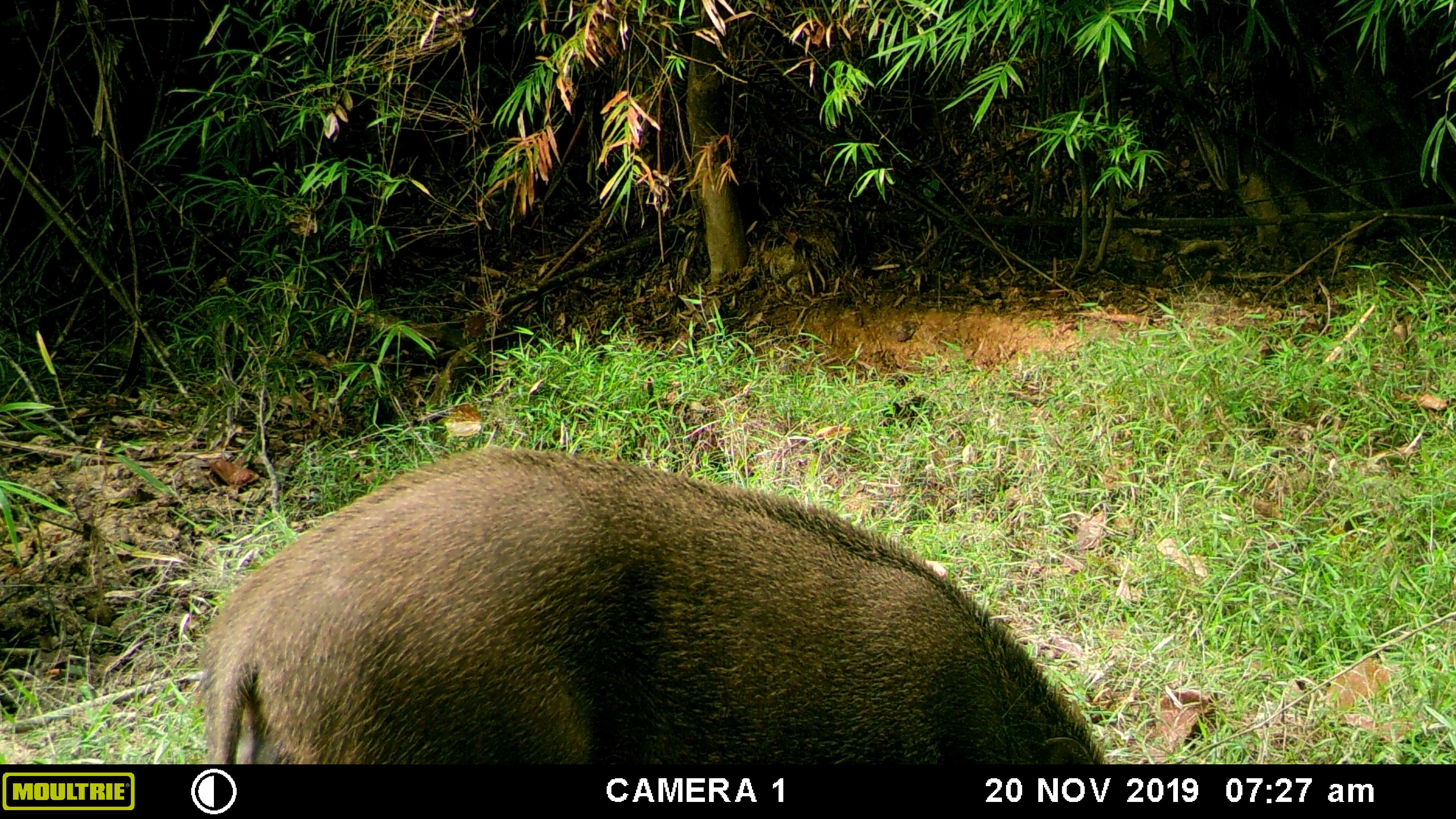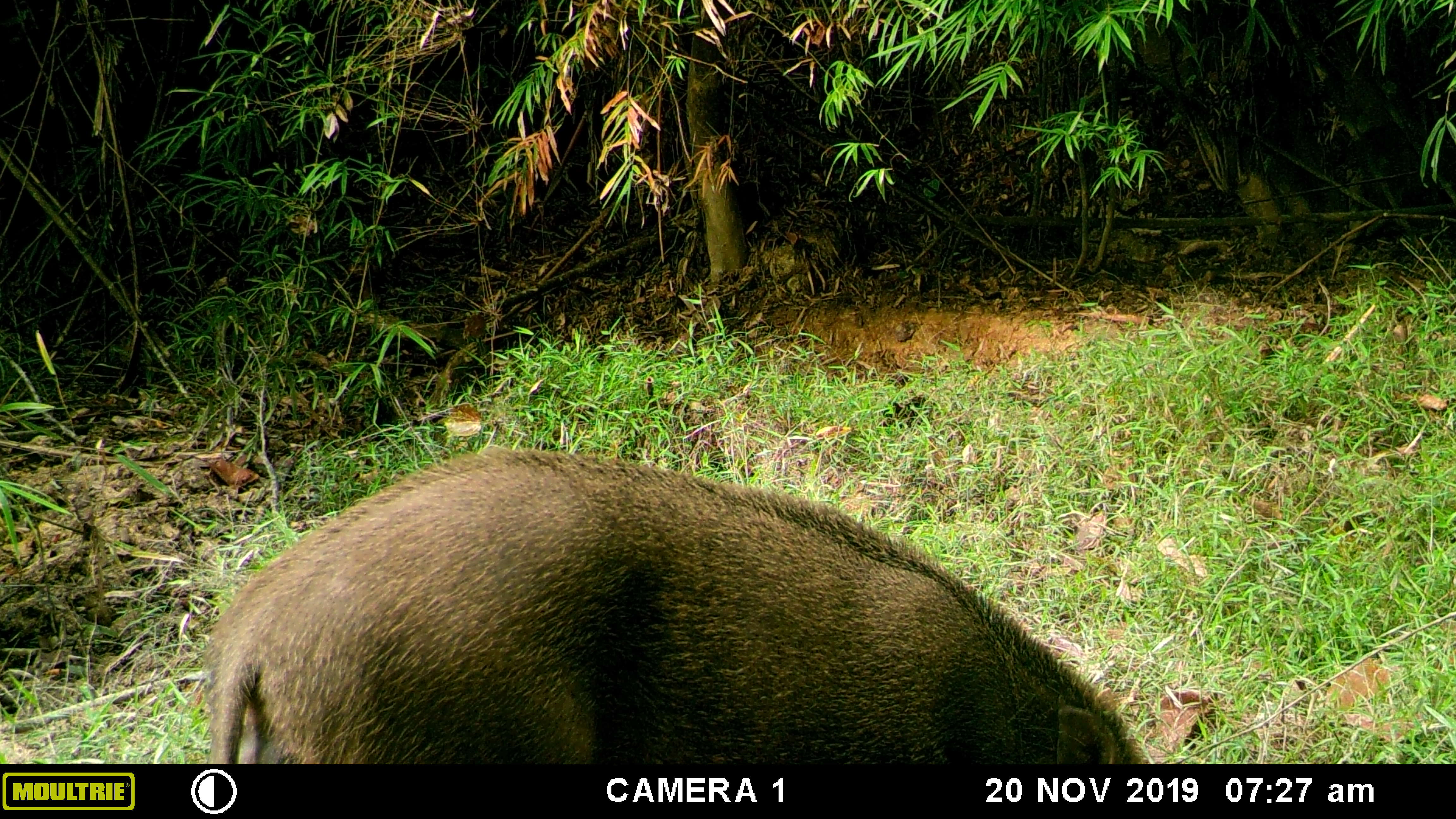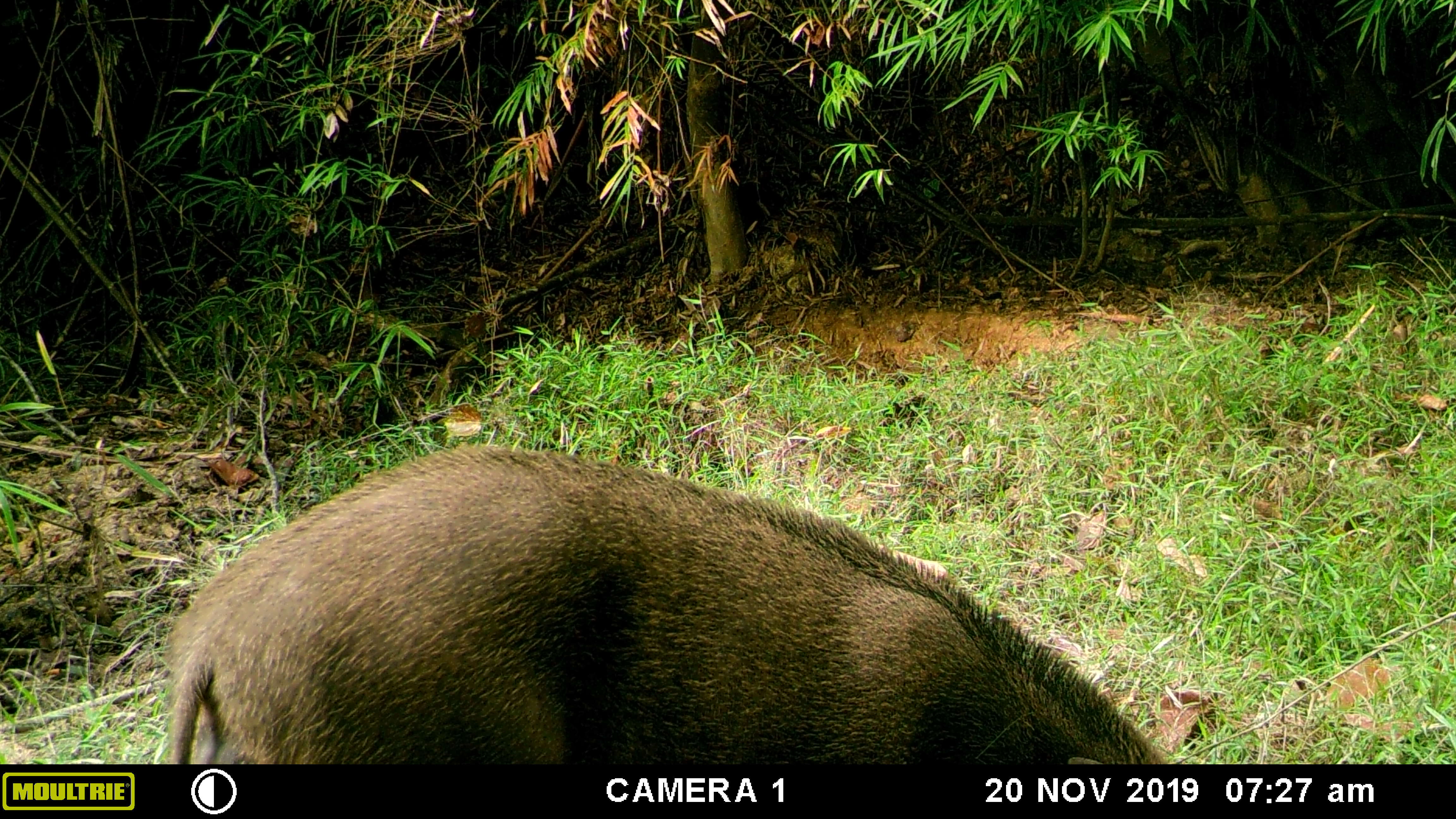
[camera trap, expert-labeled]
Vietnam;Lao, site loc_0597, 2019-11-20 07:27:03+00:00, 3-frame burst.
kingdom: Animalia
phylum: Chordata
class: Mammalia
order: Artiodactyla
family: Suidae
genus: Sus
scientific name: Sus scrofa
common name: eurasian wild pig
Eurasian wild pig (Sus scrofa). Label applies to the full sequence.